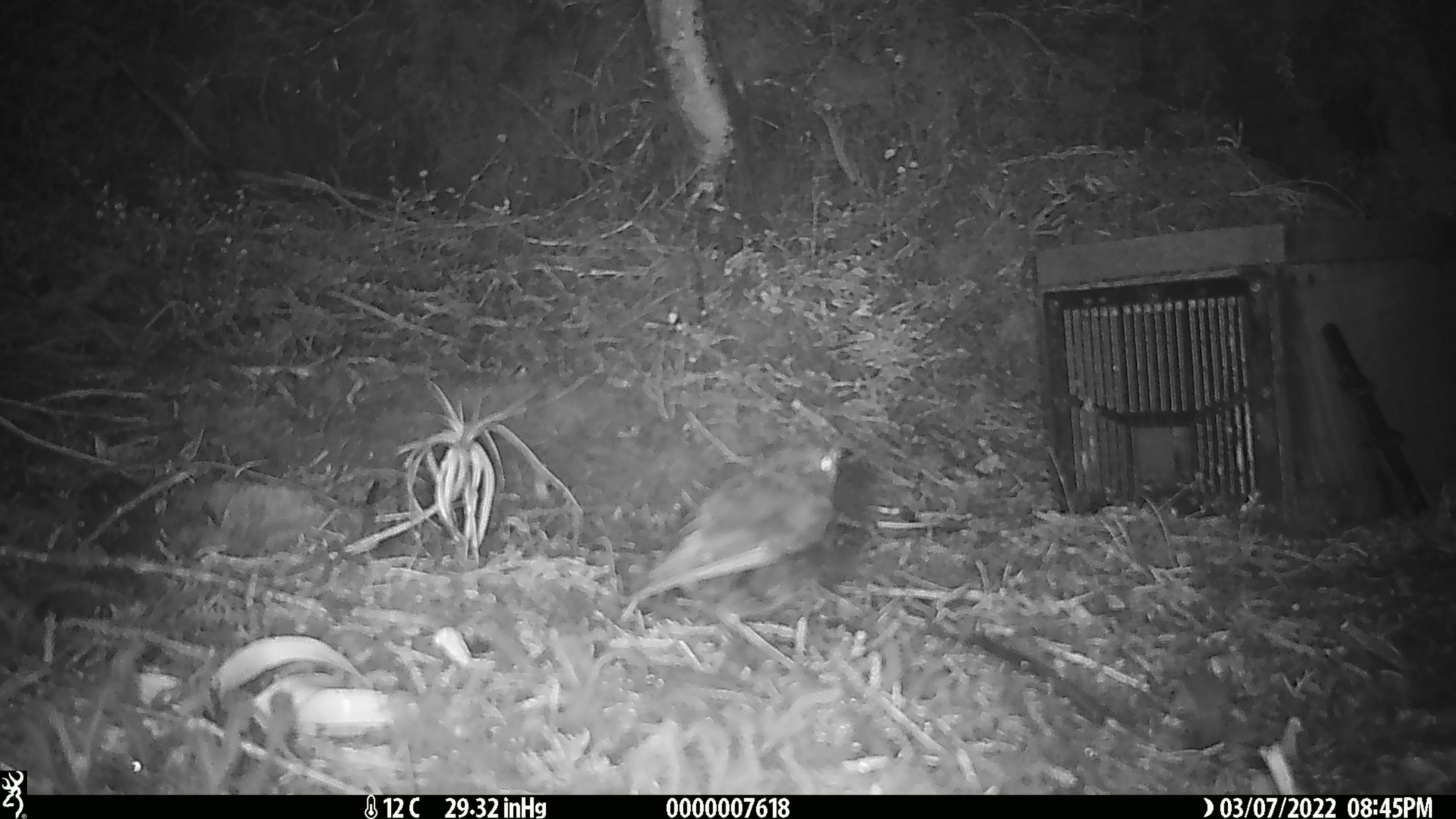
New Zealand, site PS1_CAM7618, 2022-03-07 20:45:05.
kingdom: Animalia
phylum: Chordata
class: Aves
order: Passeriformes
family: Petroicidae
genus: Petroica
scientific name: Petroica australis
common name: new zealand robin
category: robin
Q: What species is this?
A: Robin (new zealand robin) (Petroica australis).